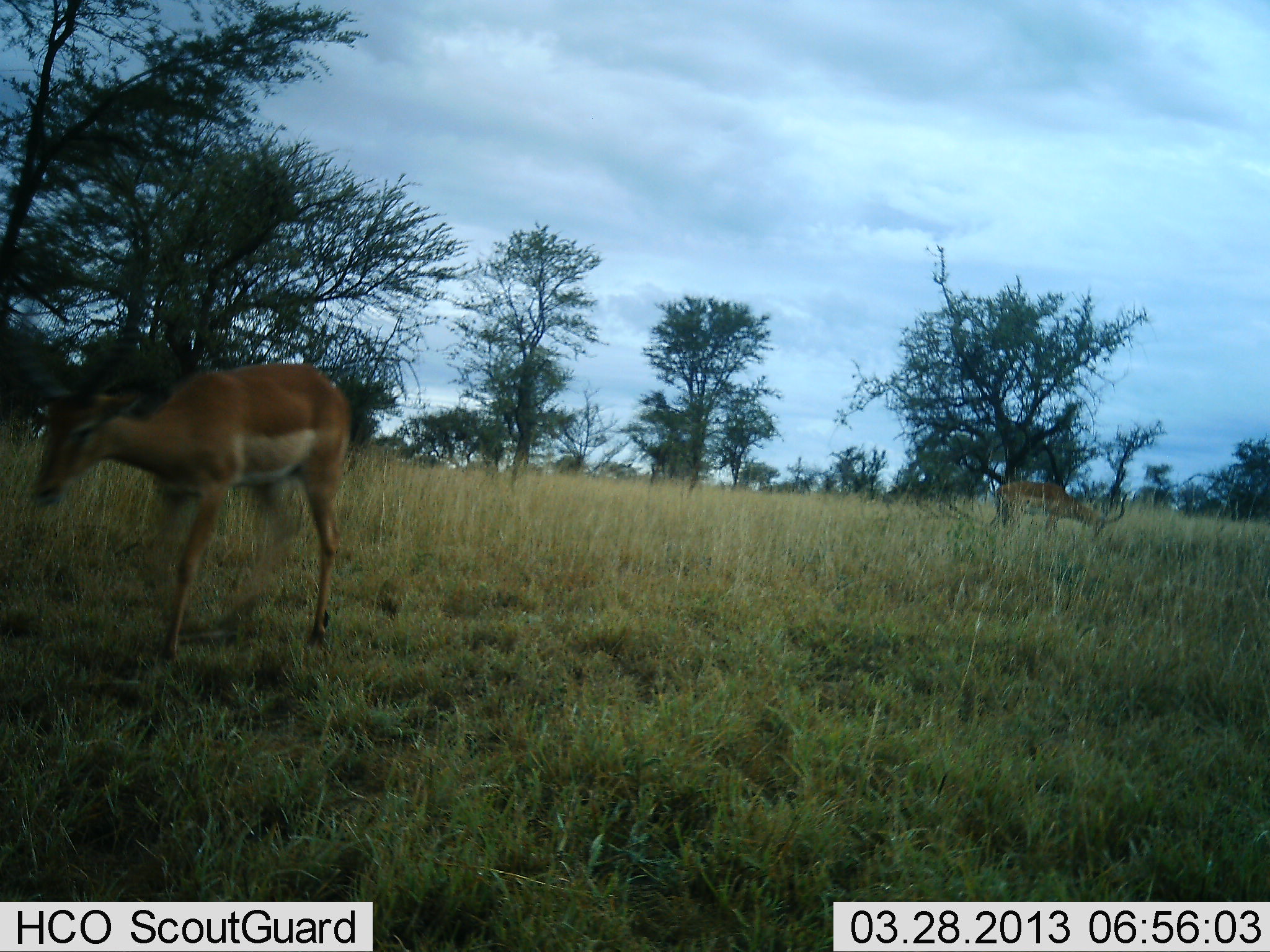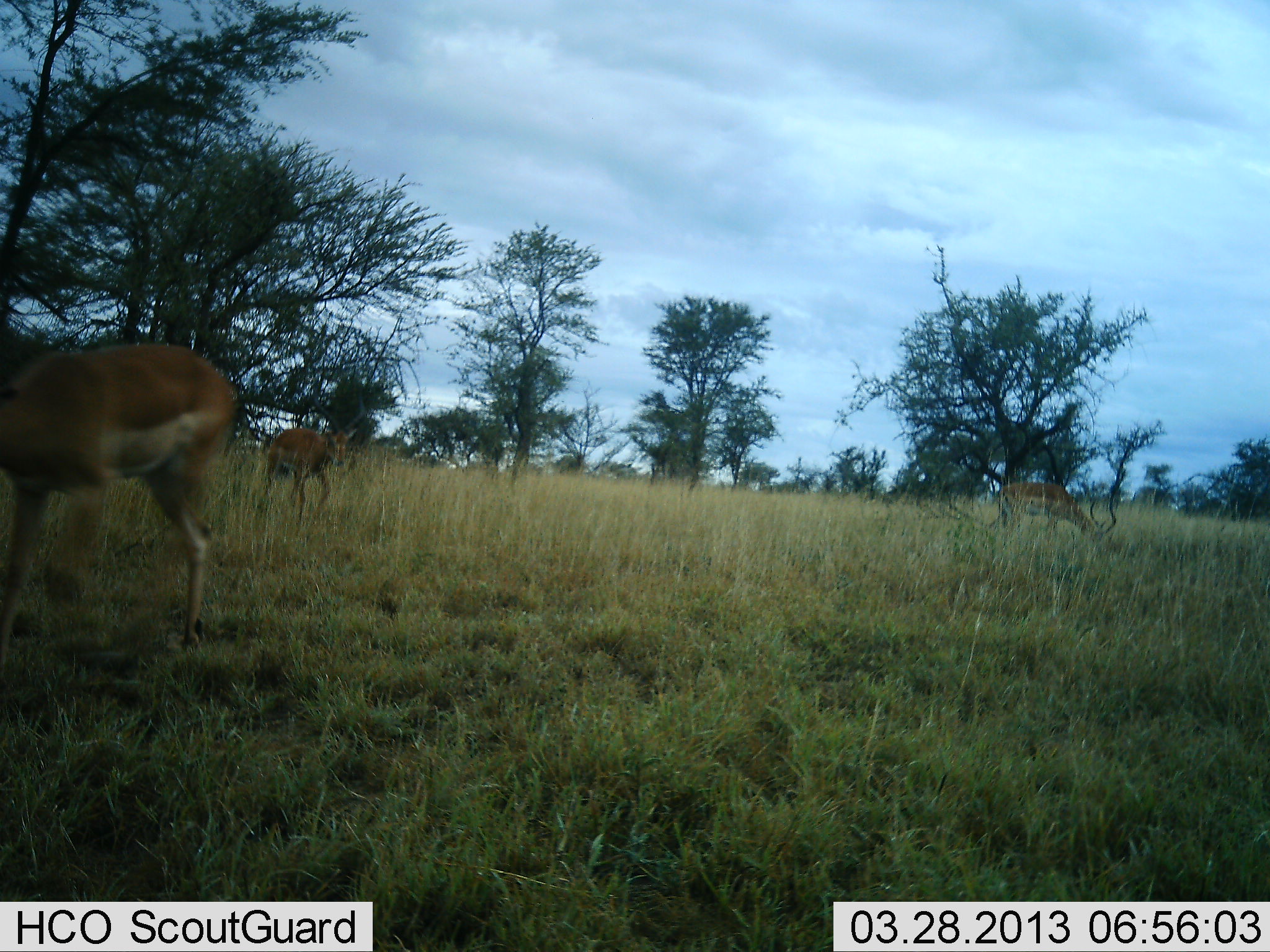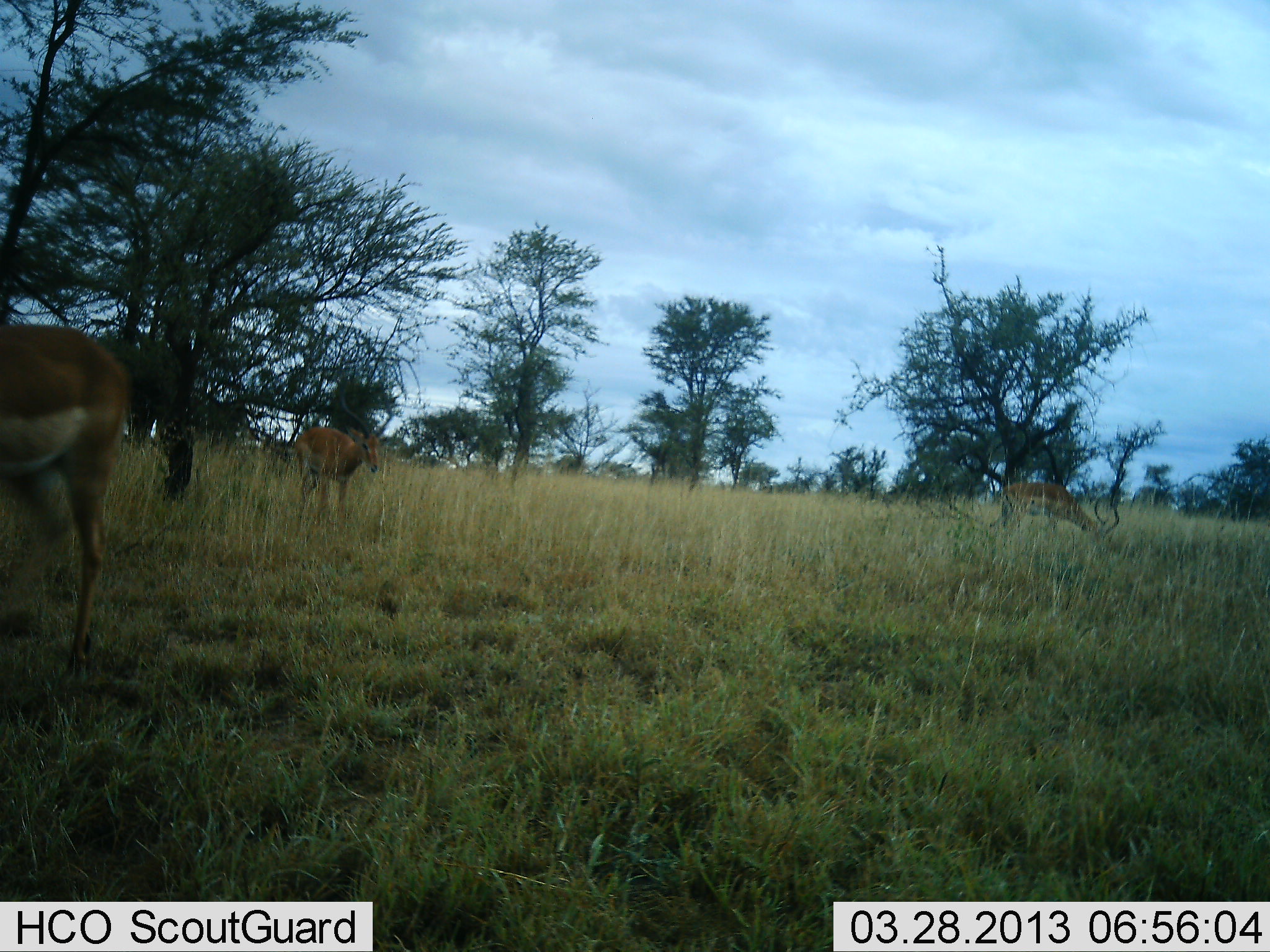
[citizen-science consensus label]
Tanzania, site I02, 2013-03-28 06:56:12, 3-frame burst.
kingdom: Animalia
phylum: Chordata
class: Mammalia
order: Artiodactyla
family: Bovidae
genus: Aepyceros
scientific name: Aepyceros melampus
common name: impala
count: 3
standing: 26%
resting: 0%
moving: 87%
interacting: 0%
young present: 0%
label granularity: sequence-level